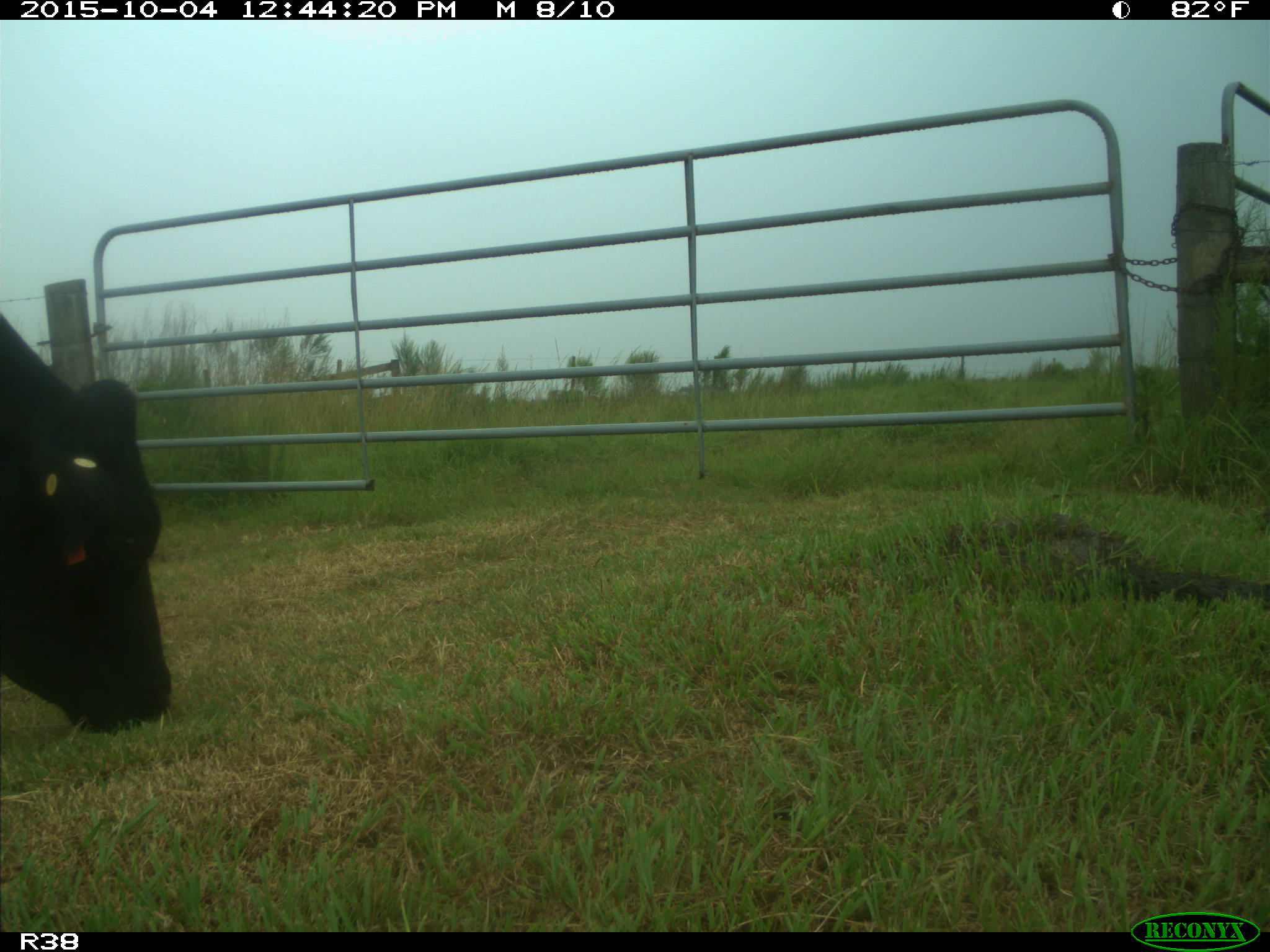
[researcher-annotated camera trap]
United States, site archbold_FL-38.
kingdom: Animalia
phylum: Chordata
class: Mammalia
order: Artiodactyla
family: Bovidae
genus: Bos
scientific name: Bos taurus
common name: domestic cow